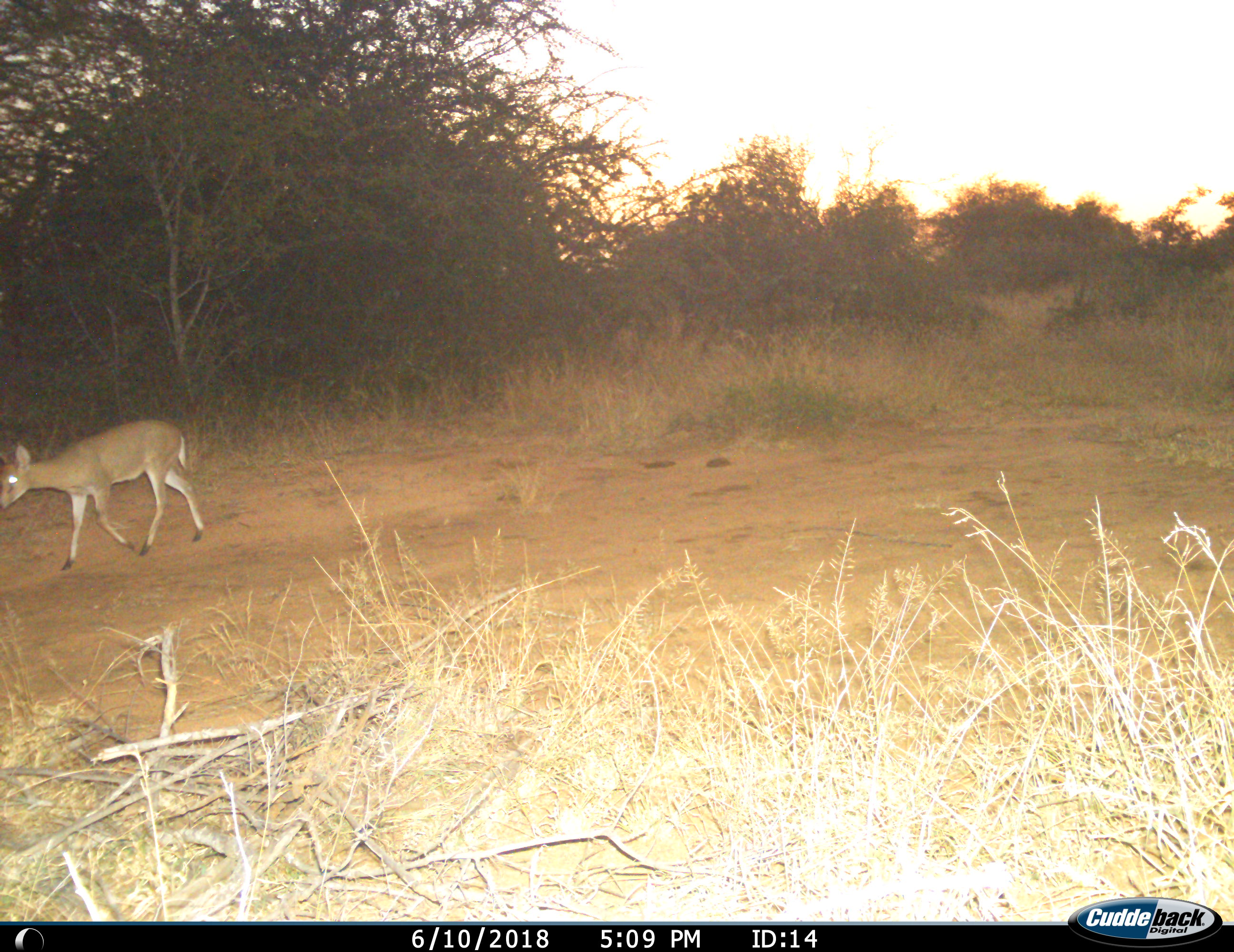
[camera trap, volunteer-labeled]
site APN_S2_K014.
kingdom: Animalia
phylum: Chordata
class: Mammalia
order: Artiodactyla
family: Bovidae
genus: Sylvicapra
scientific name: Sylvicapra grimmia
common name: common duiker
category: duikercommongrey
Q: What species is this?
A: Duikercommongrey (common duiker) (Sylvicapra grimmia).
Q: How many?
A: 1.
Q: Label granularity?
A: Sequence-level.